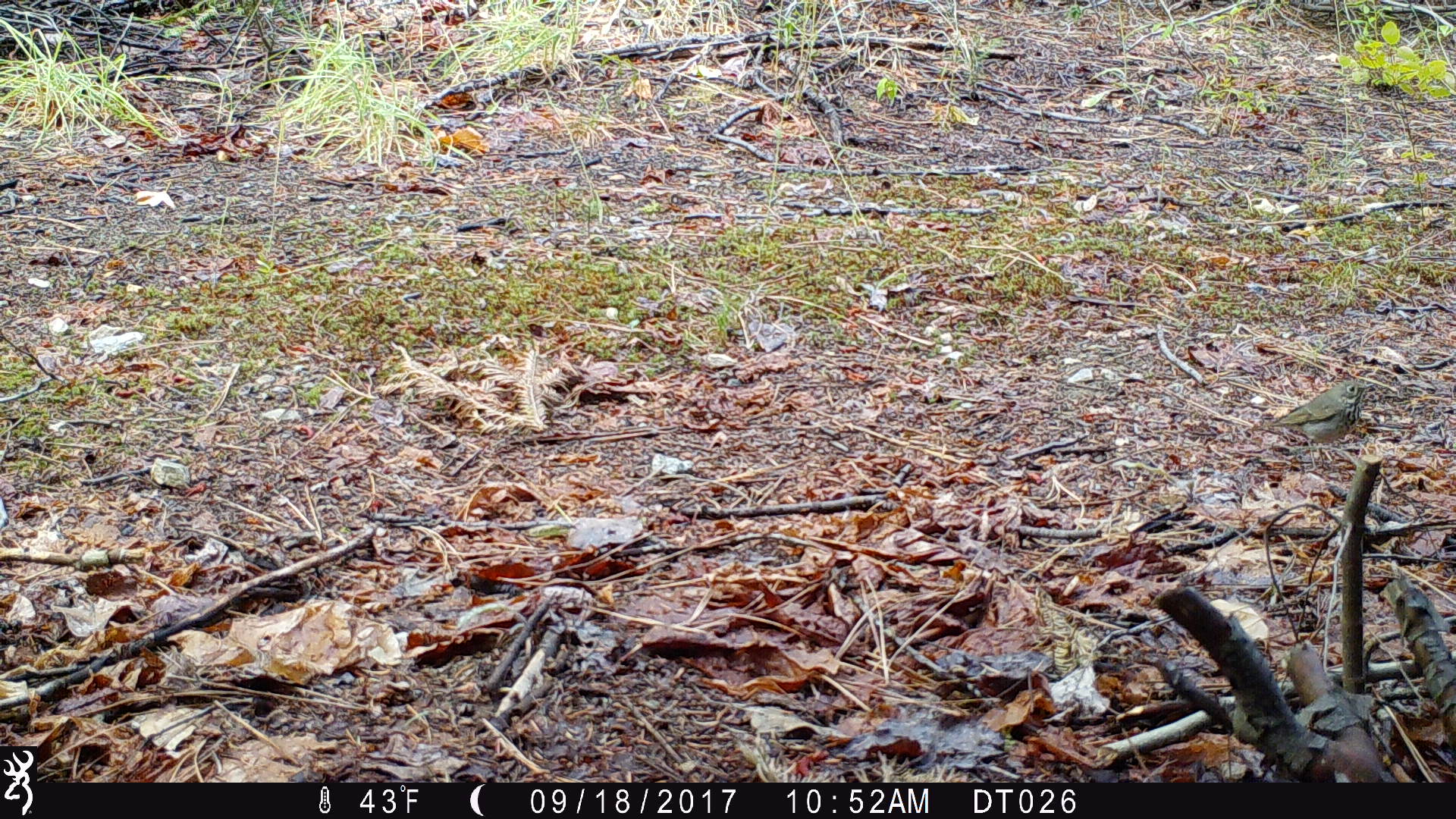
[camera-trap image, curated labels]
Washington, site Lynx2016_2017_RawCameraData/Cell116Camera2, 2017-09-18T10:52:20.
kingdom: Animalia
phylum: Chordata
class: Aves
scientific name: Aves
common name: birds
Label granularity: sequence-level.